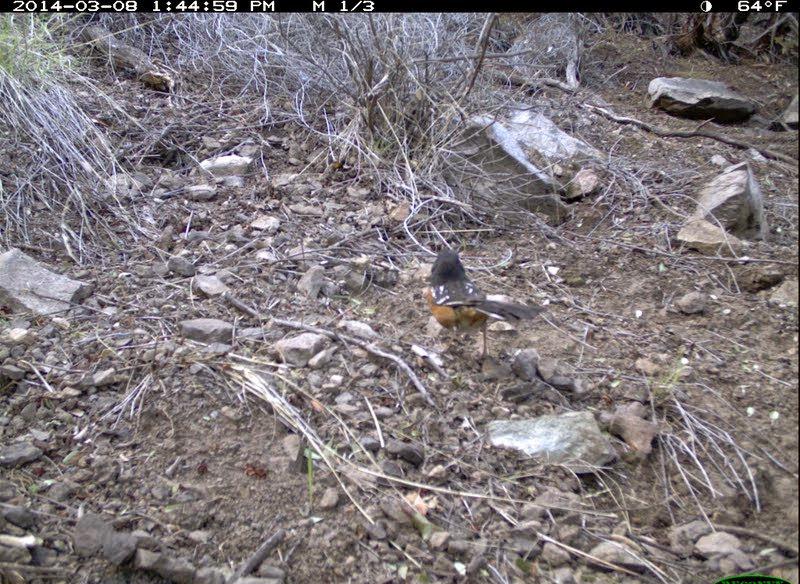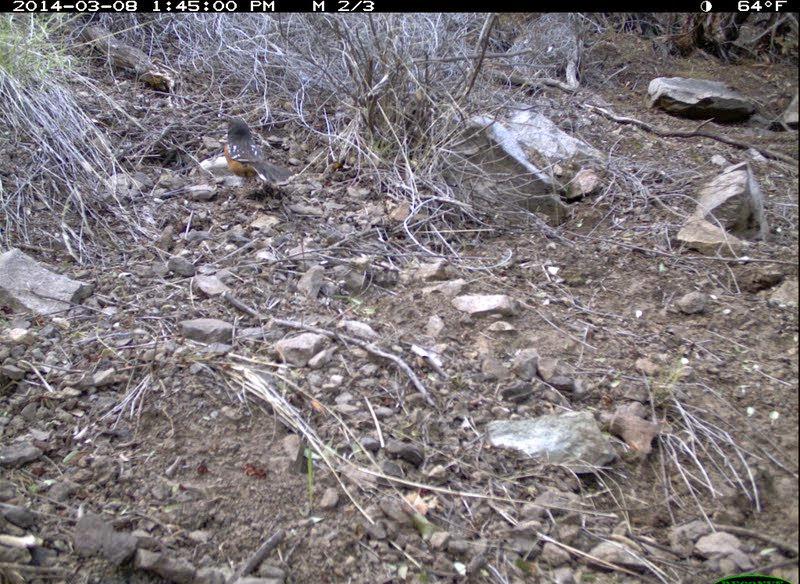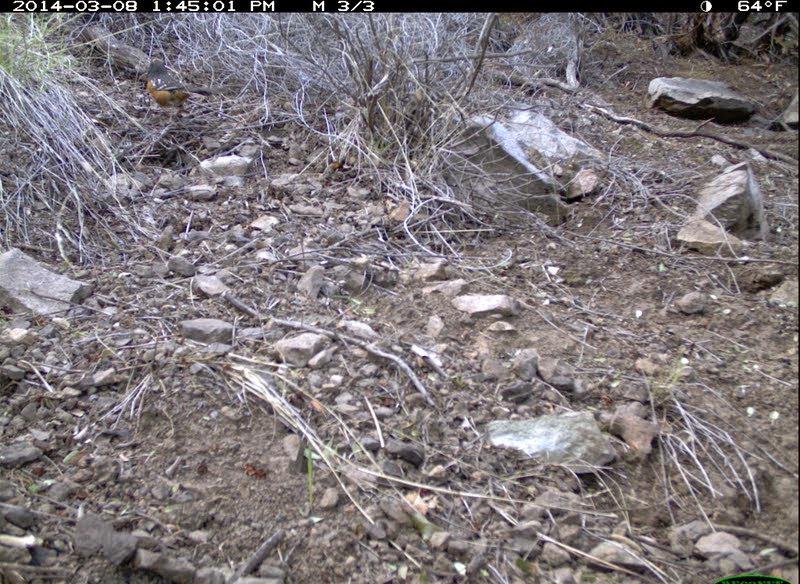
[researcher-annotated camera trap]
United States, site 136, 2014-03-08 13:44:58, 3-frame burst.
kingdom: Animalia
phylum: Chordata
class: Aves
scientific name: Aves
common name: bird